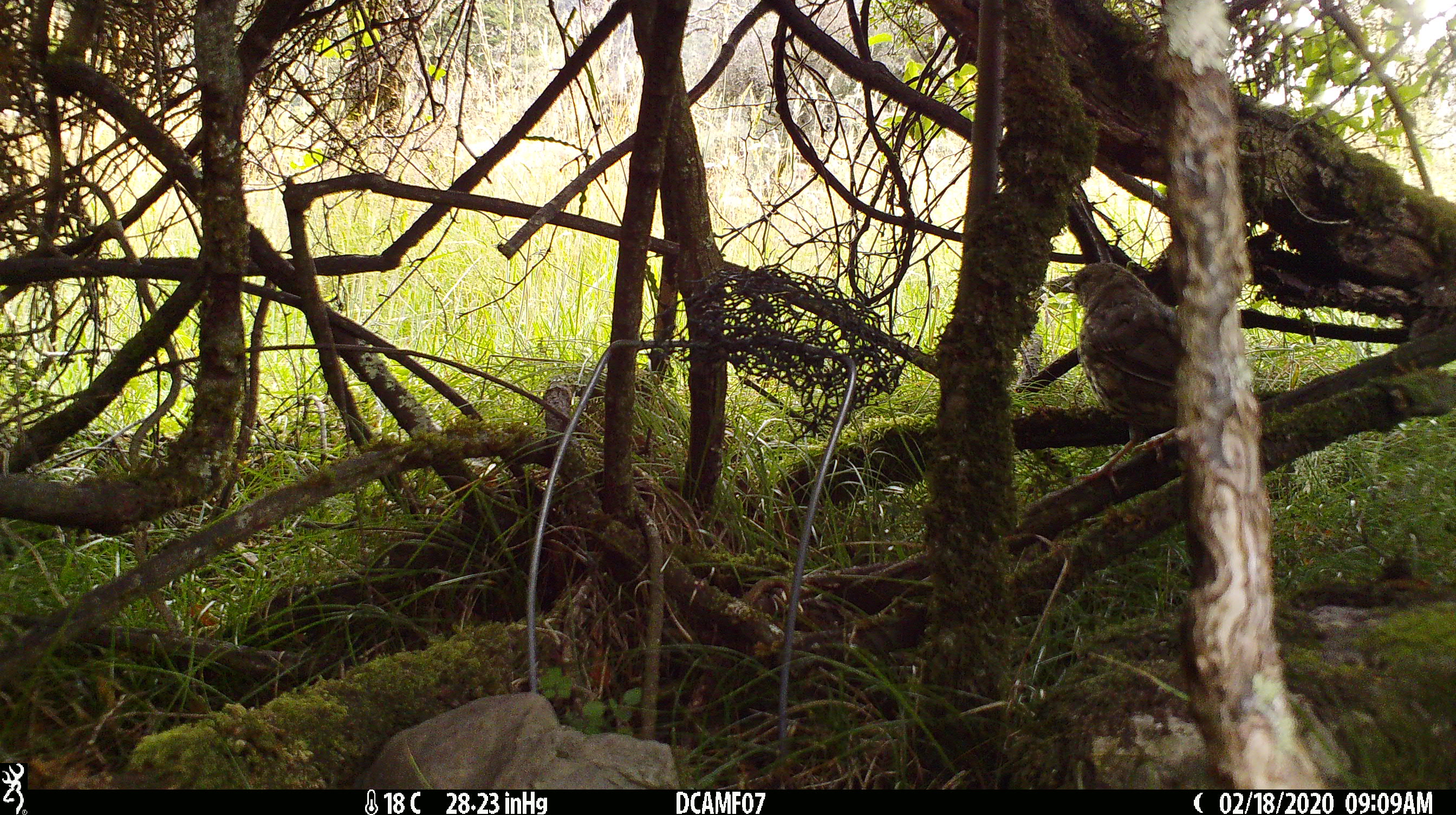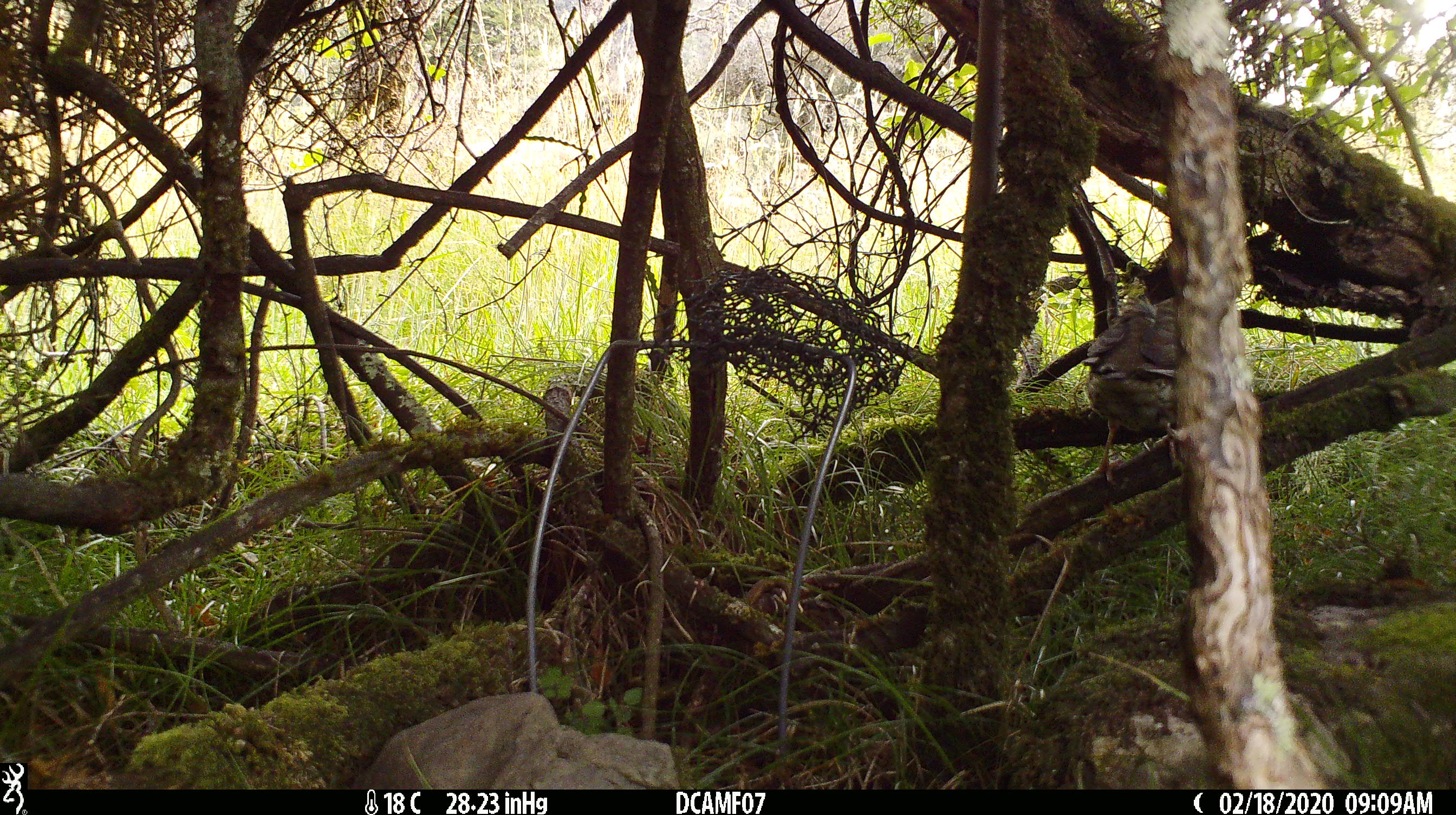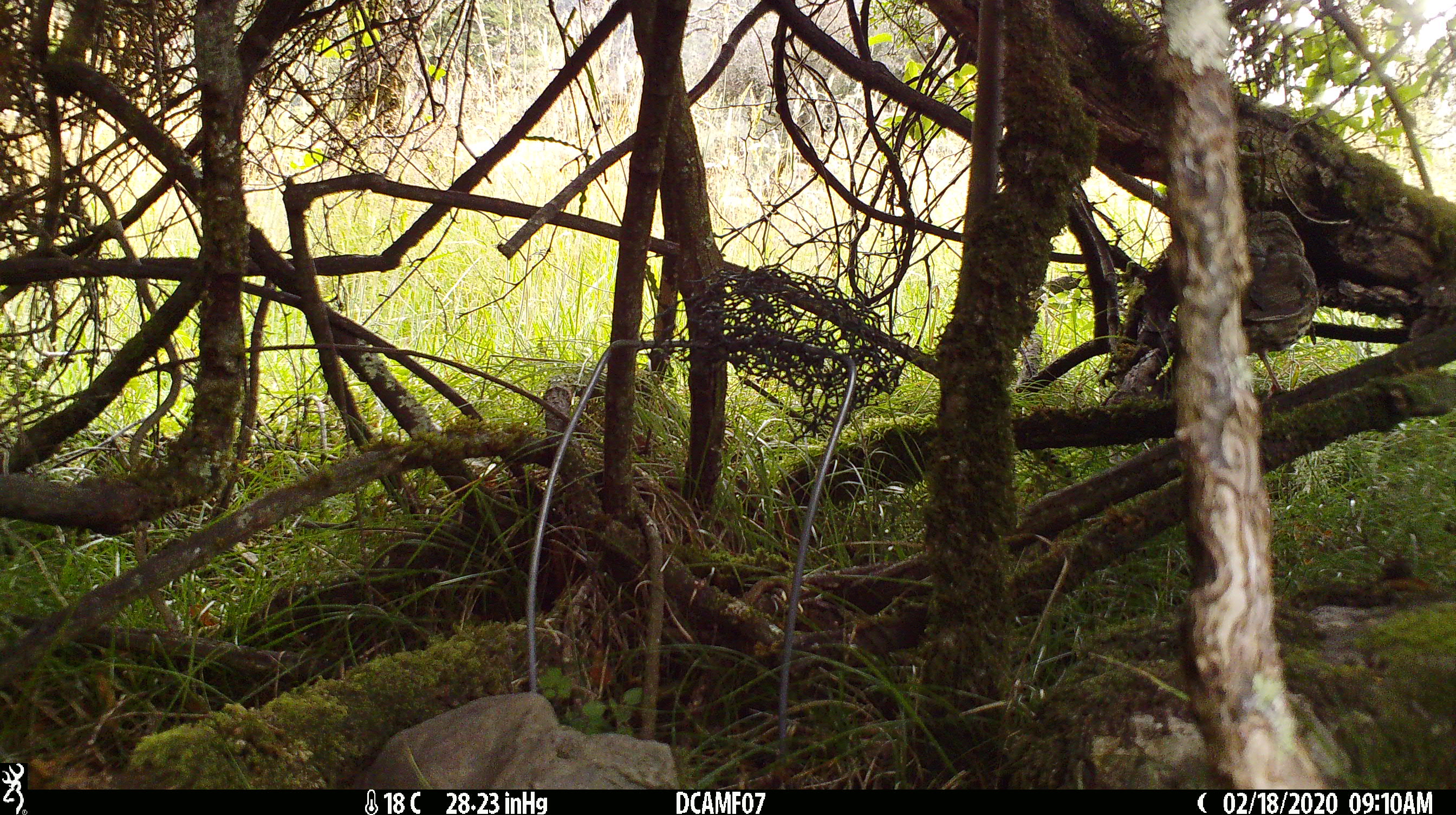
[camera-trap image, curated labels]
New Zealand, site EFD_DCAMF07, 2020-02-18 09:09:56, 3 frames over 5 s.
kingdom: Animalia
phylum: Chordata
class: Aves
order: Passeriformes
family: Turdidae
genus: Turdus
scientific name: Turdus philomelos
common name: song thrush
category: thrush